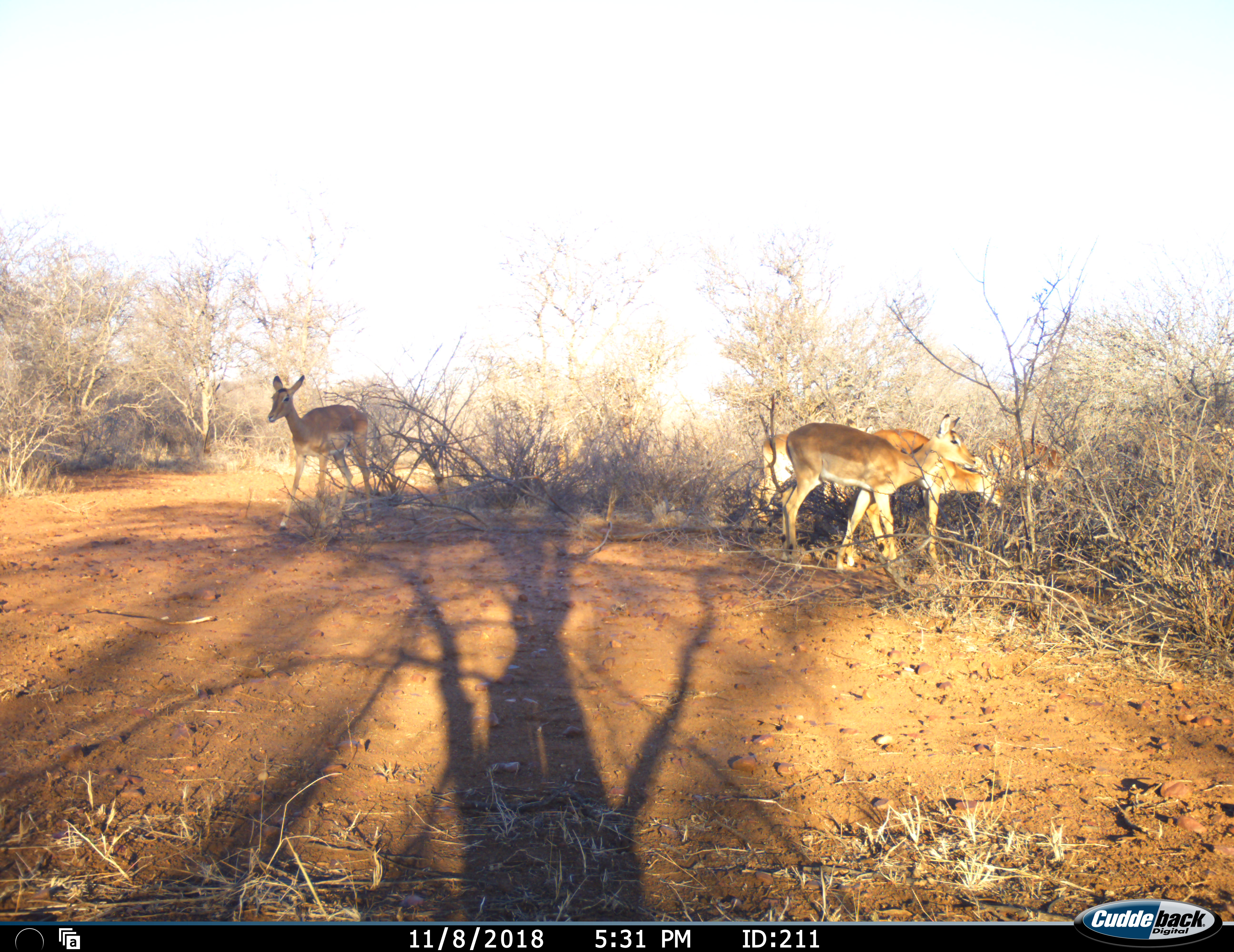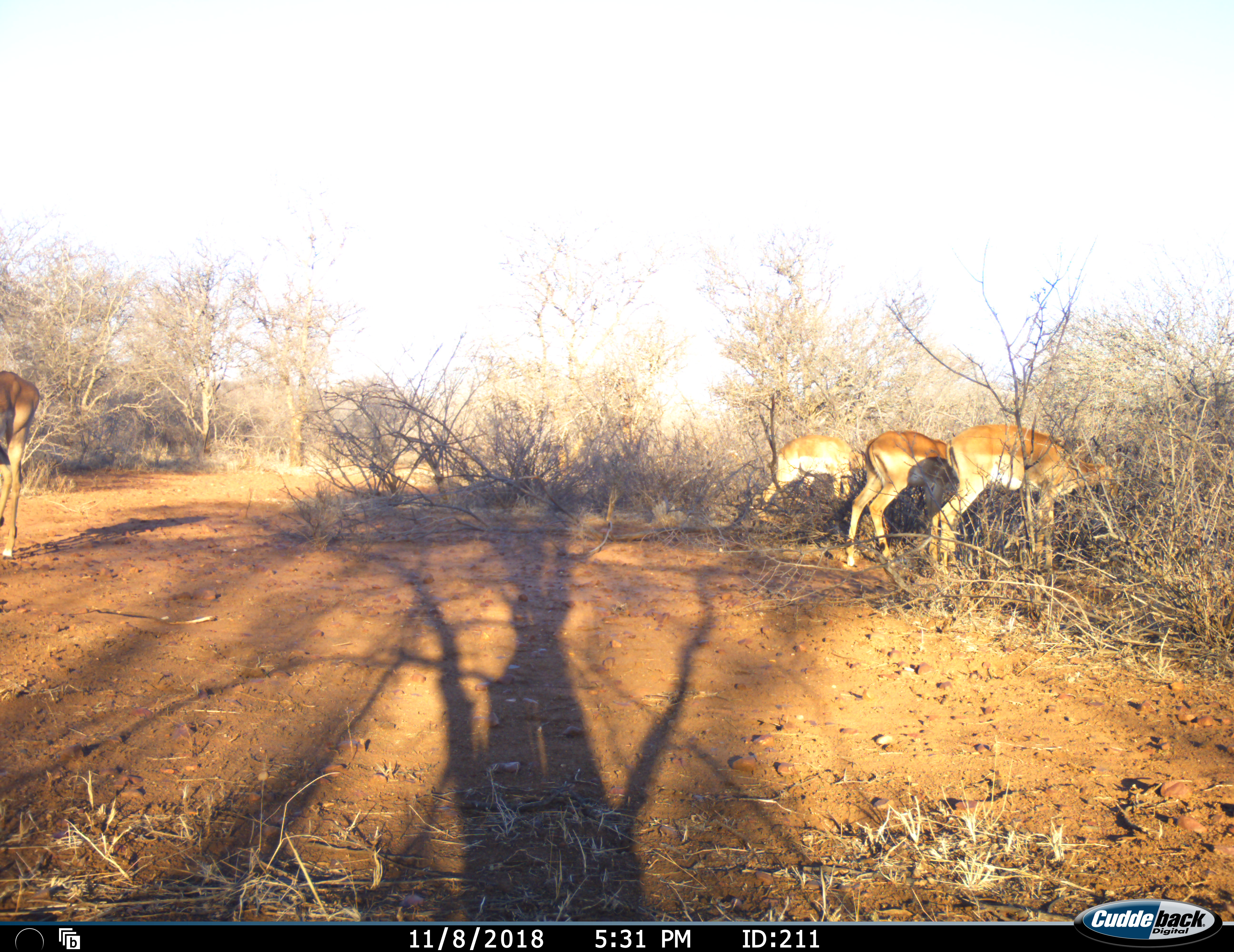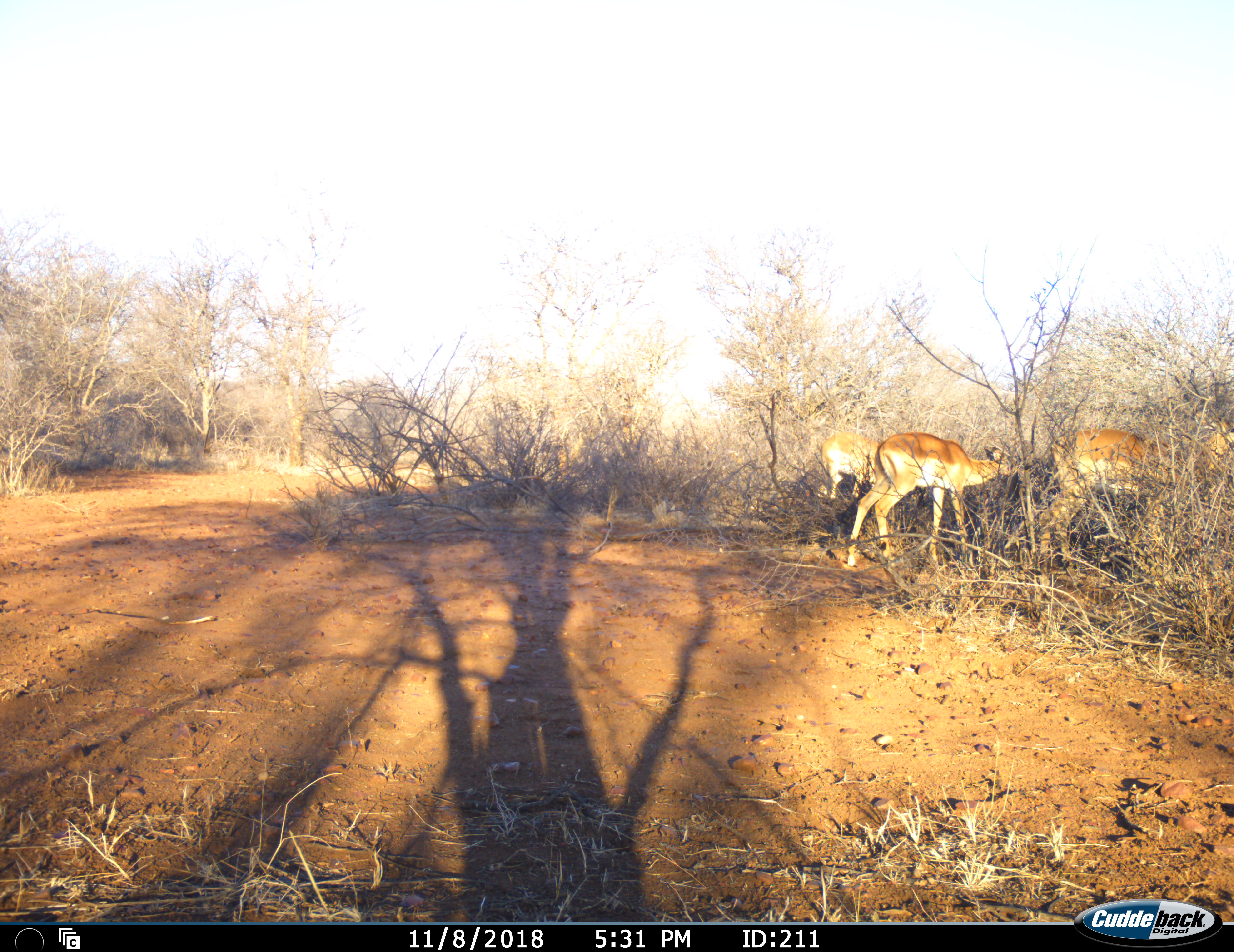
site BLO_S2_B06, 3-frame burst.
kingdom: Animalia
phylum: Chordata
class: Mammalia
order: Artiodactyla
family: Bovidae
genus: Aepyceros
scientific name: Aepyceros melampus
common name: impala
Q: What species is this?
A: Impala (Aepyceros melampus).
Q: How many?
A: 5.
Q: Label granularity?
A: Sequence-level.